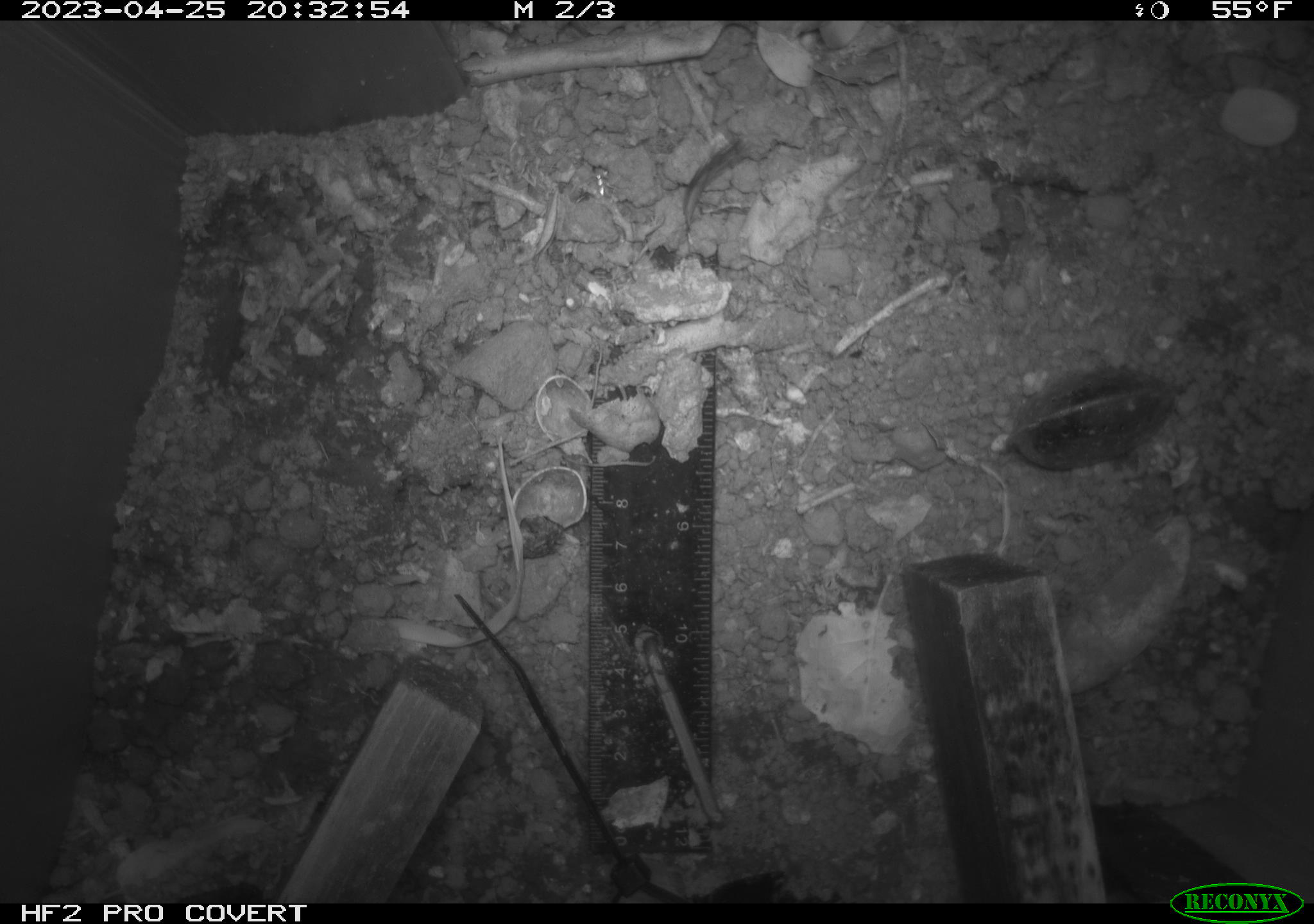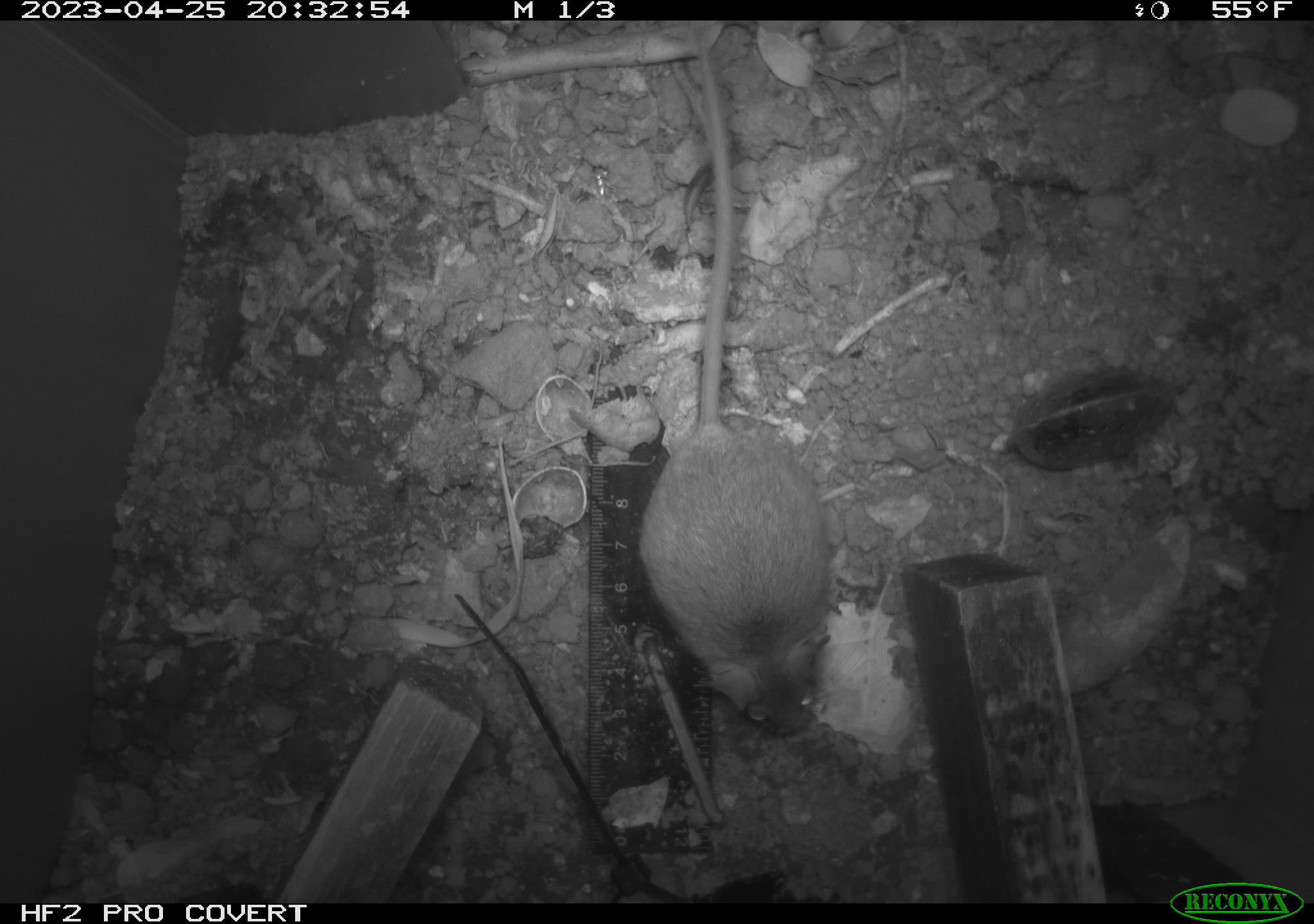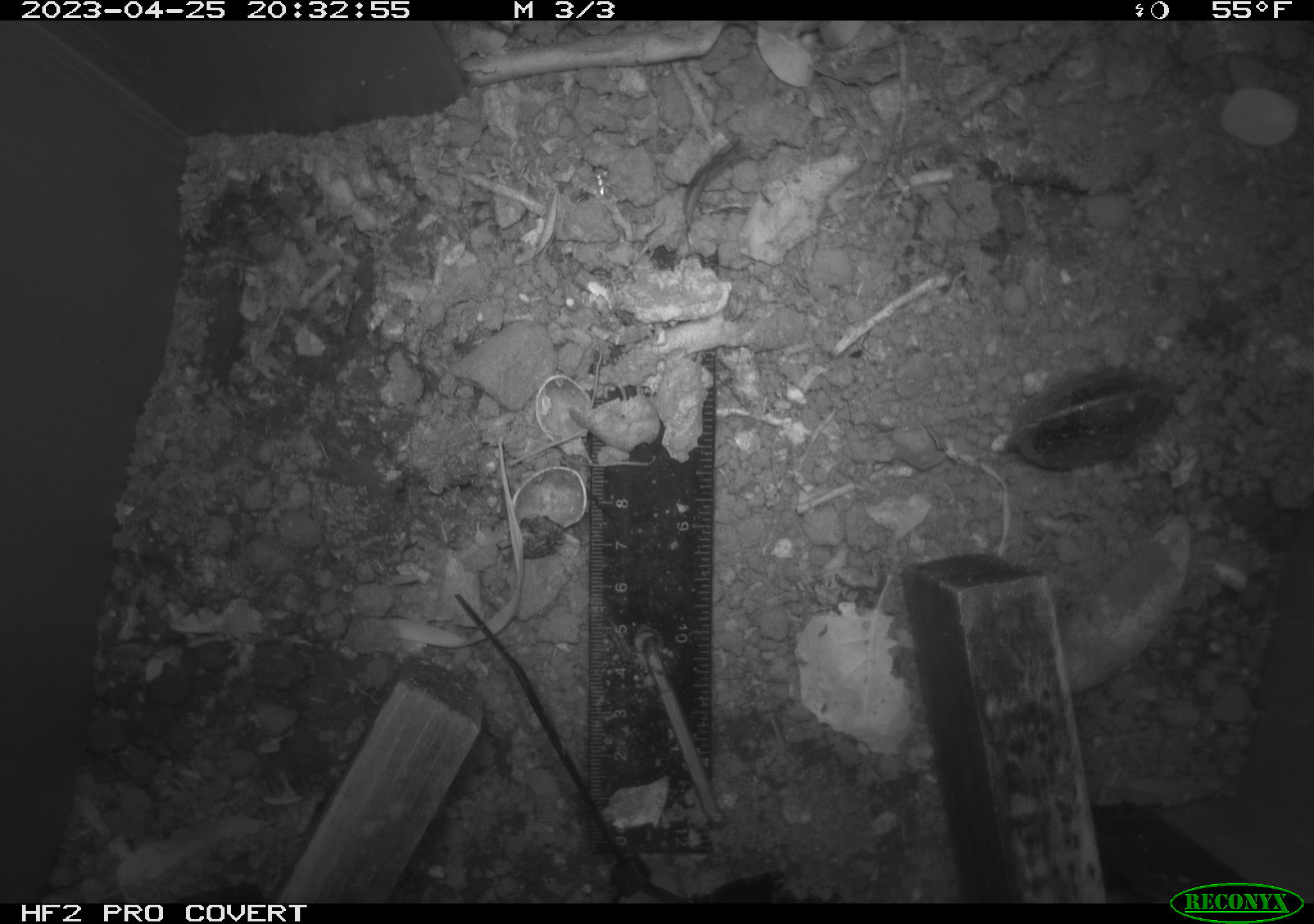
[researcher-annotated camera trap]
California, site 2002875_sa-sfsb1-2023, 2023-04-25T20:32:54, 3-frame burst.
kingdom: Animalia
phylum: Chordata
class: Mammalia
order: Rodentia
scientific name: Rodentia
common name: mouse species